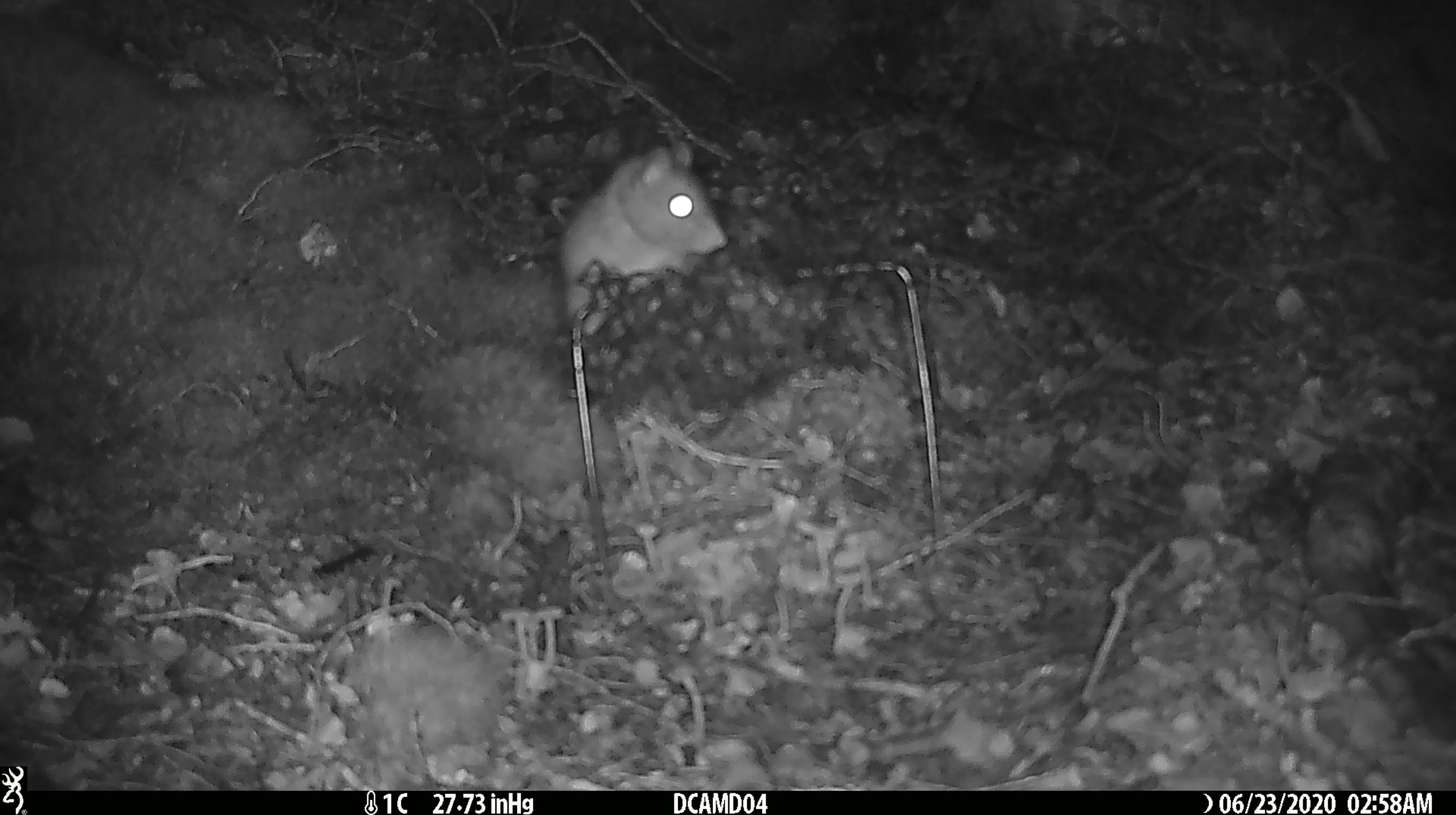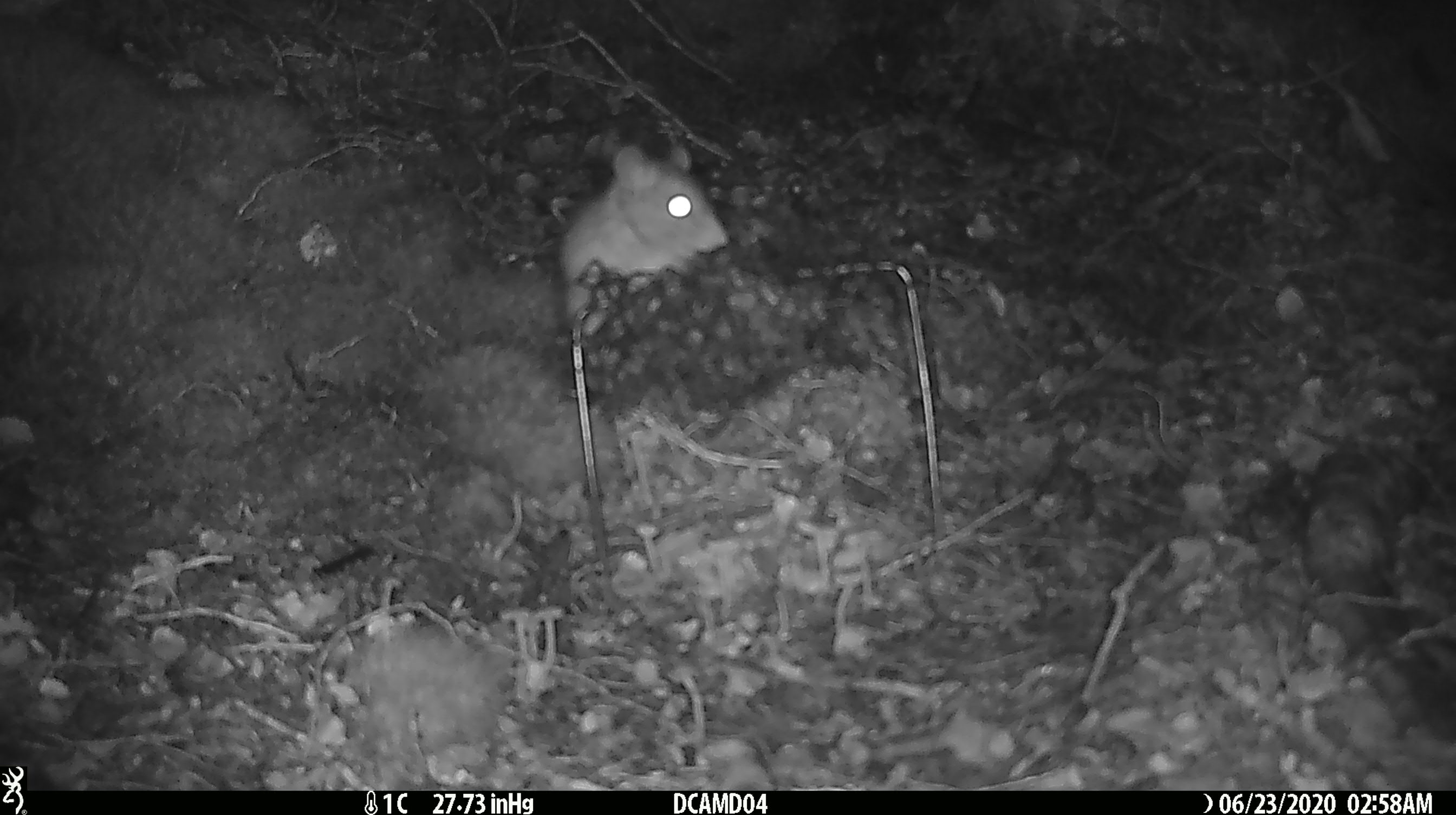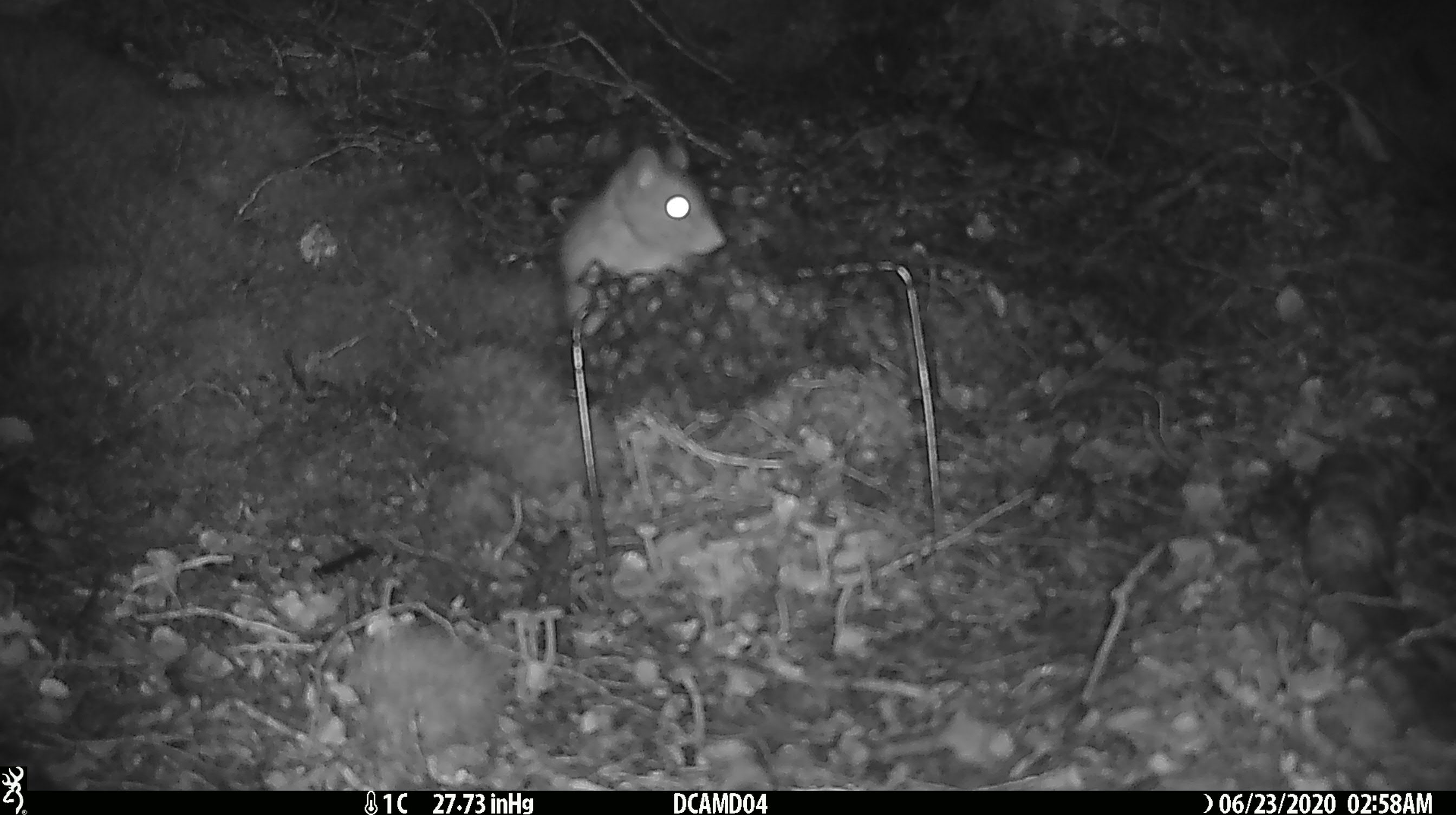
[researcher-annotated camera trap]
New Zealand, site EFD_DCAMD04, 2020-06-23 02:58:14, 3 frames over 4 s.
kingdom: Animalia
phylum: Chordata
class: Mammalia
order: Rodentia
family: Muridae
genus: Rattus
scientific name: Rattus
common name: rat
Rat (Rattus).